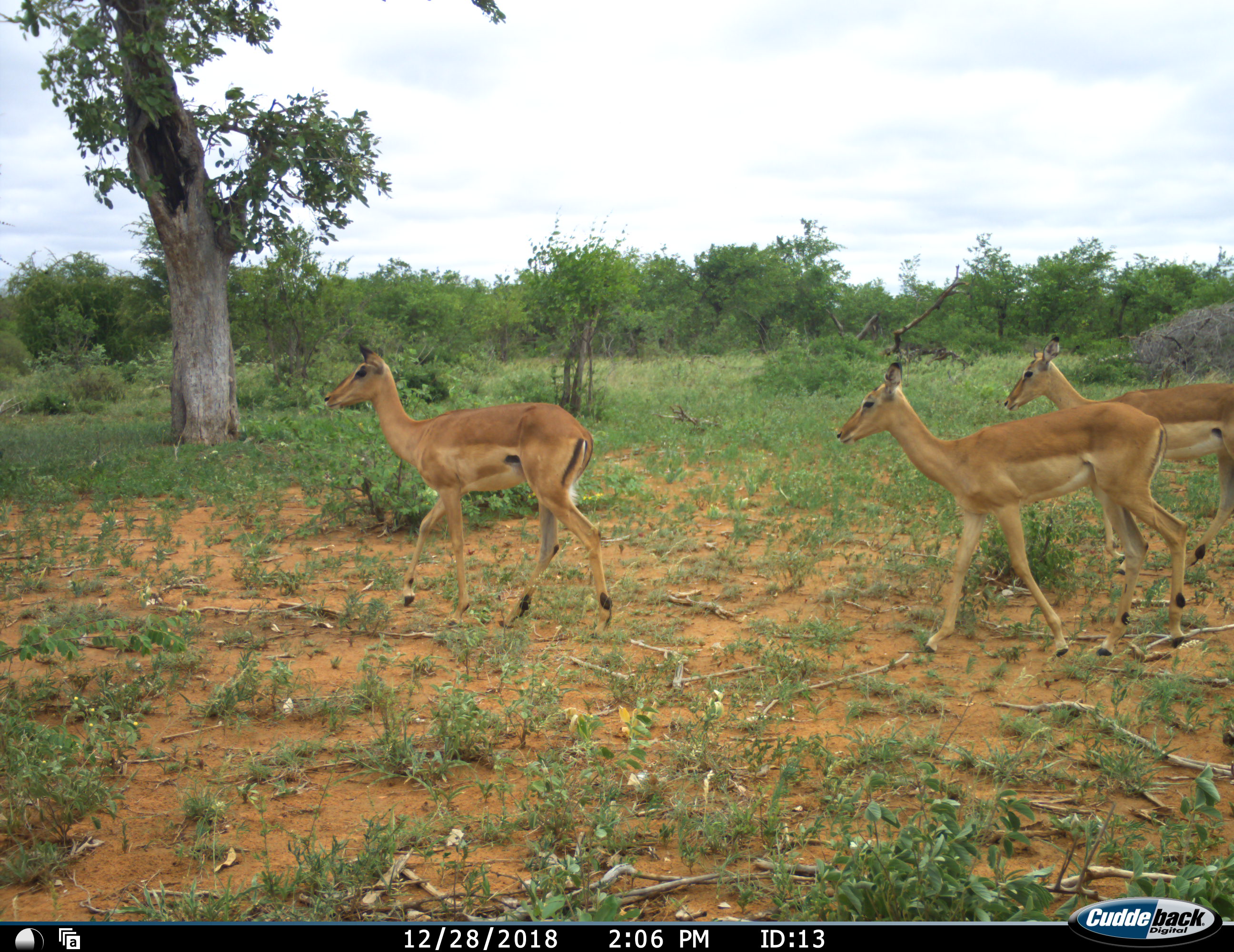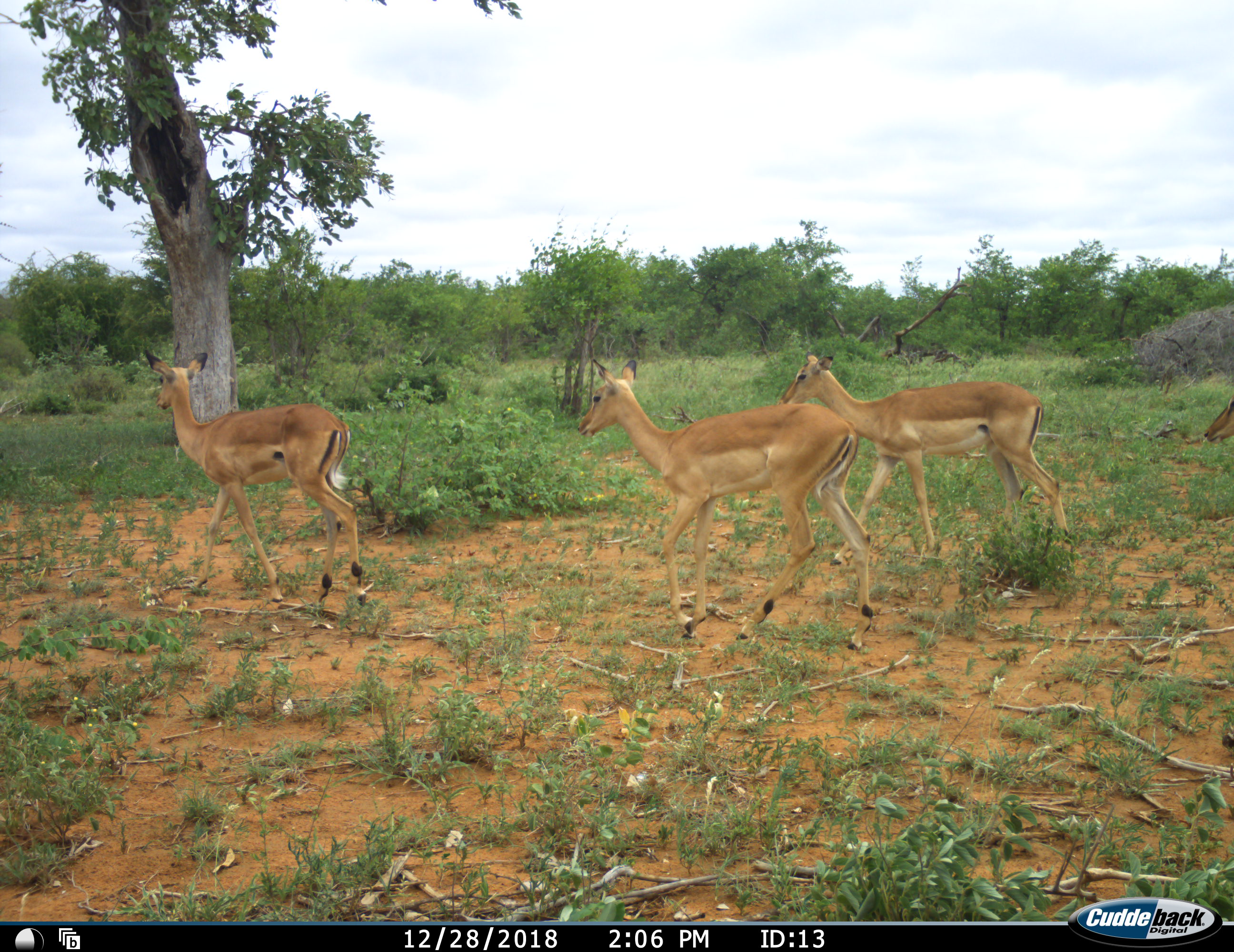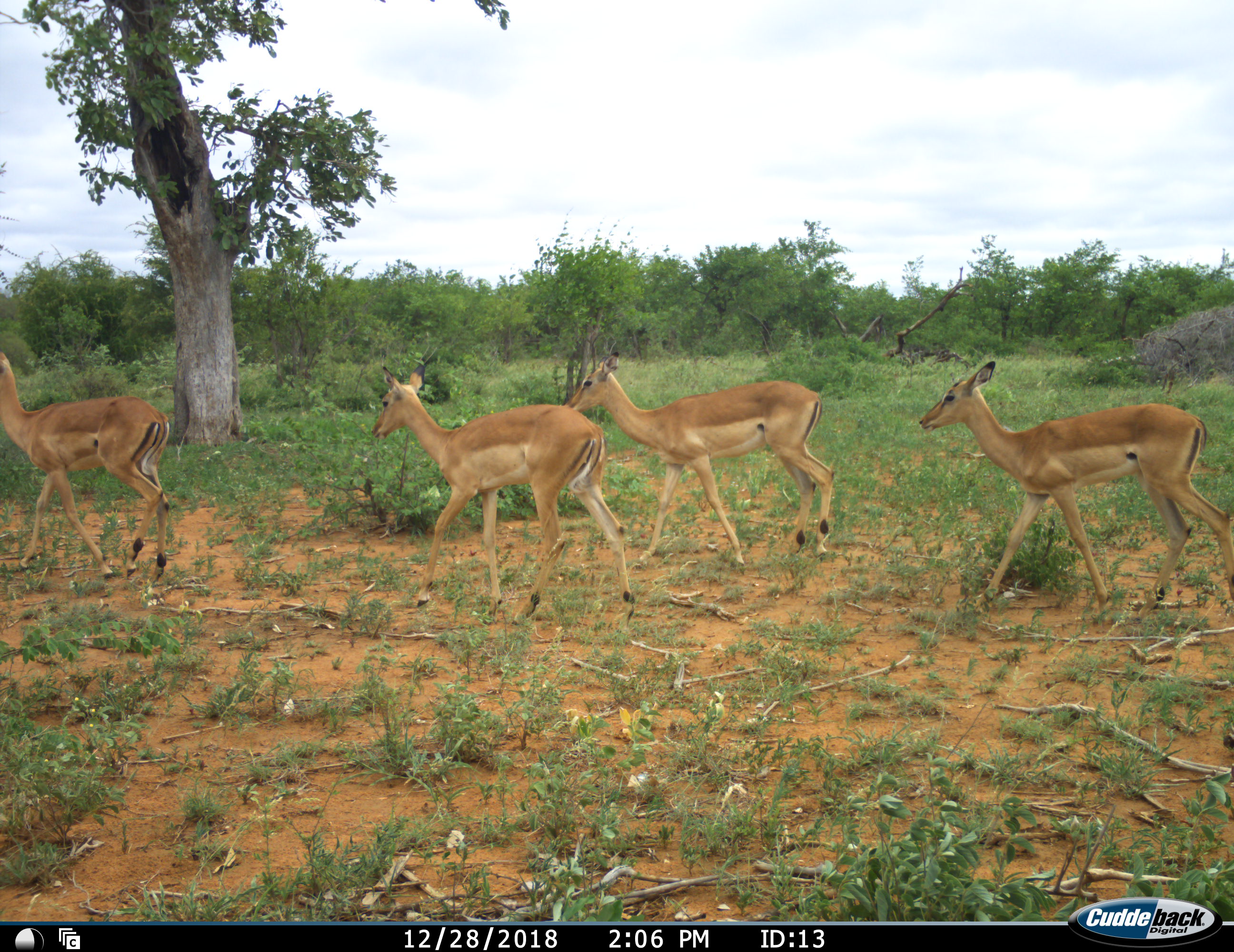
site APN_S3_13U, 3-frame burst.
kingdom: Animalia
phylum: Chordata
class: Mammalia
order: Artiodactyla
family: Bovidae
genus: Aepyceros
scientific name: Aepyceros melampus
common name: impala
Impala (Aepyceros melampus), count 4. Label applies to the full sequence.